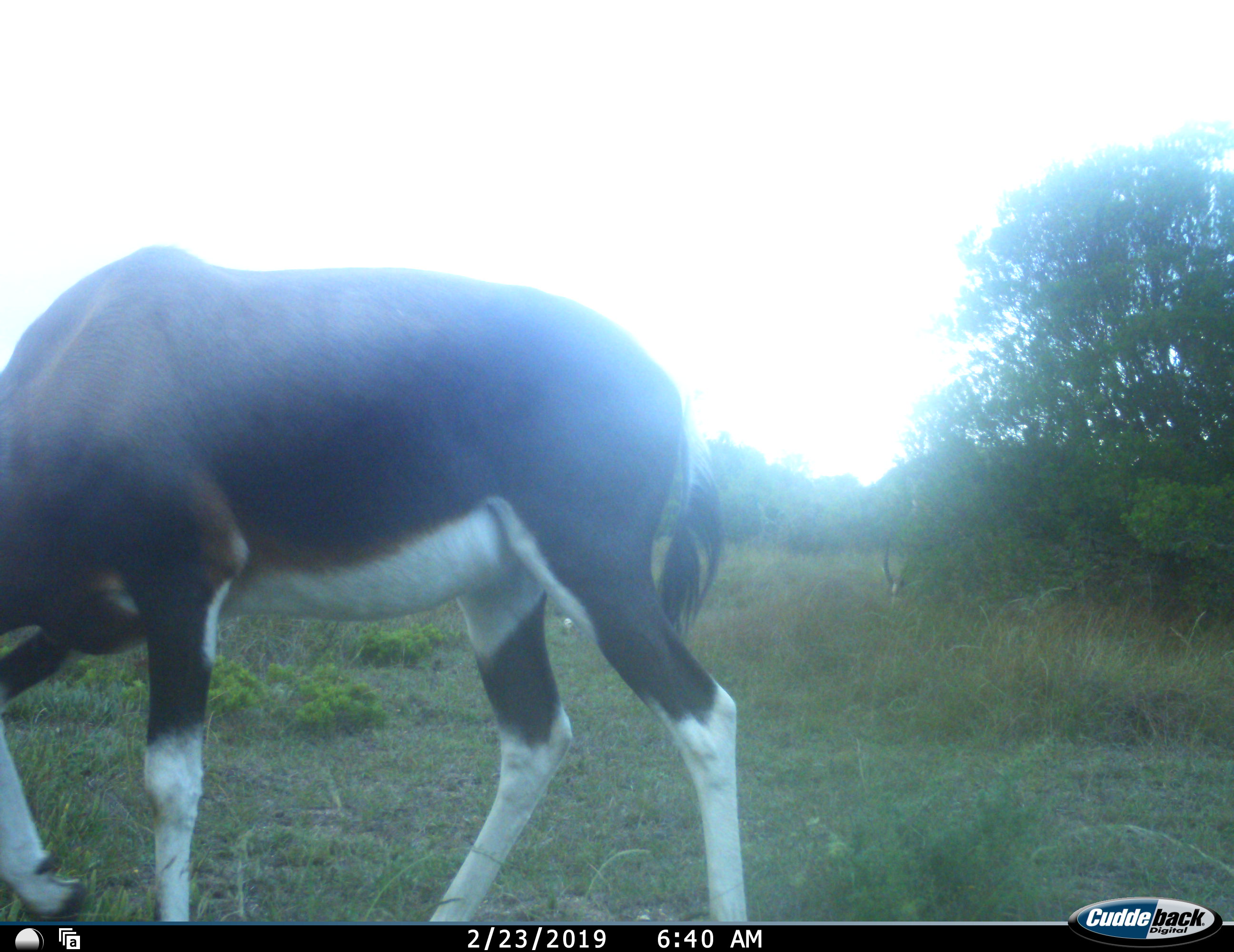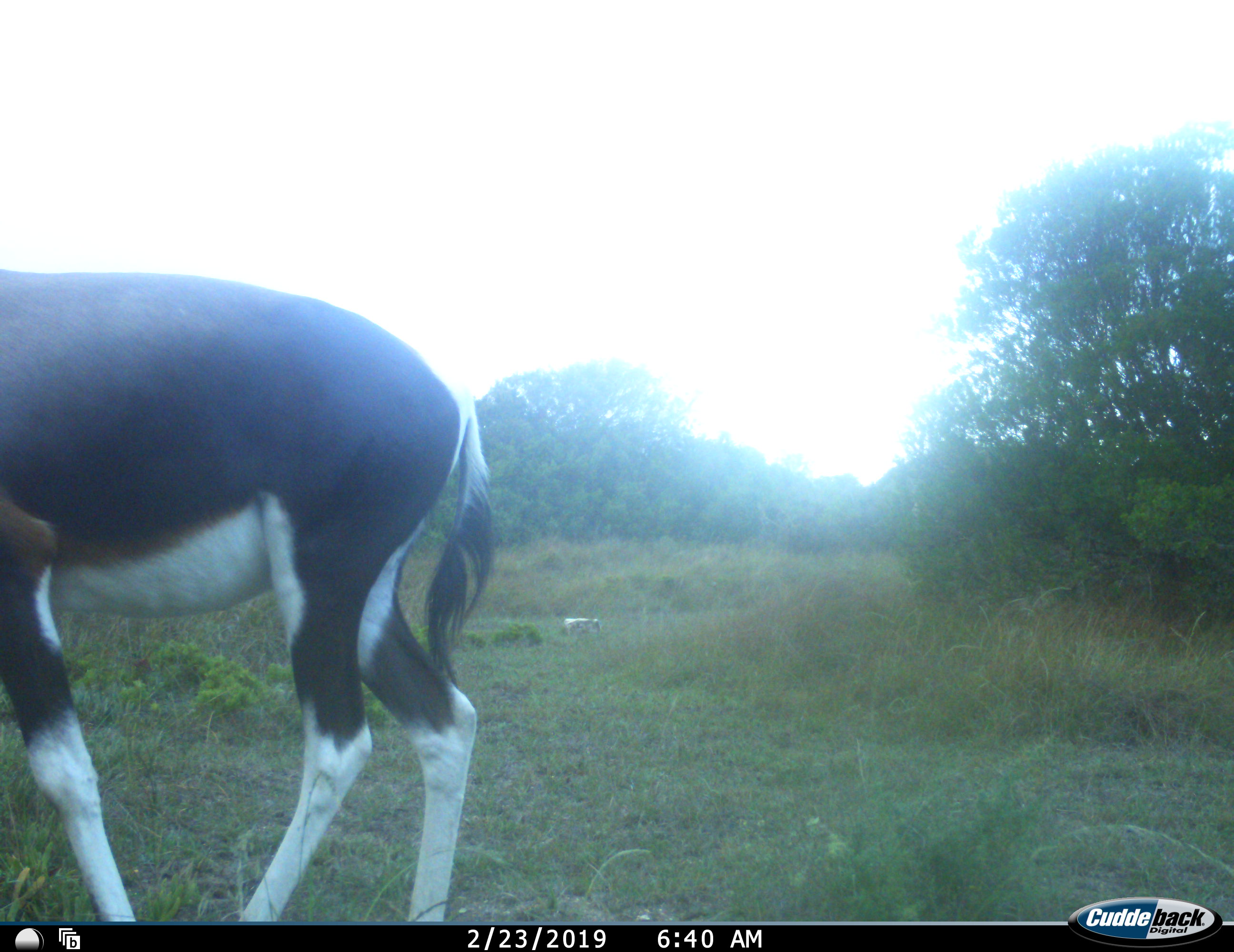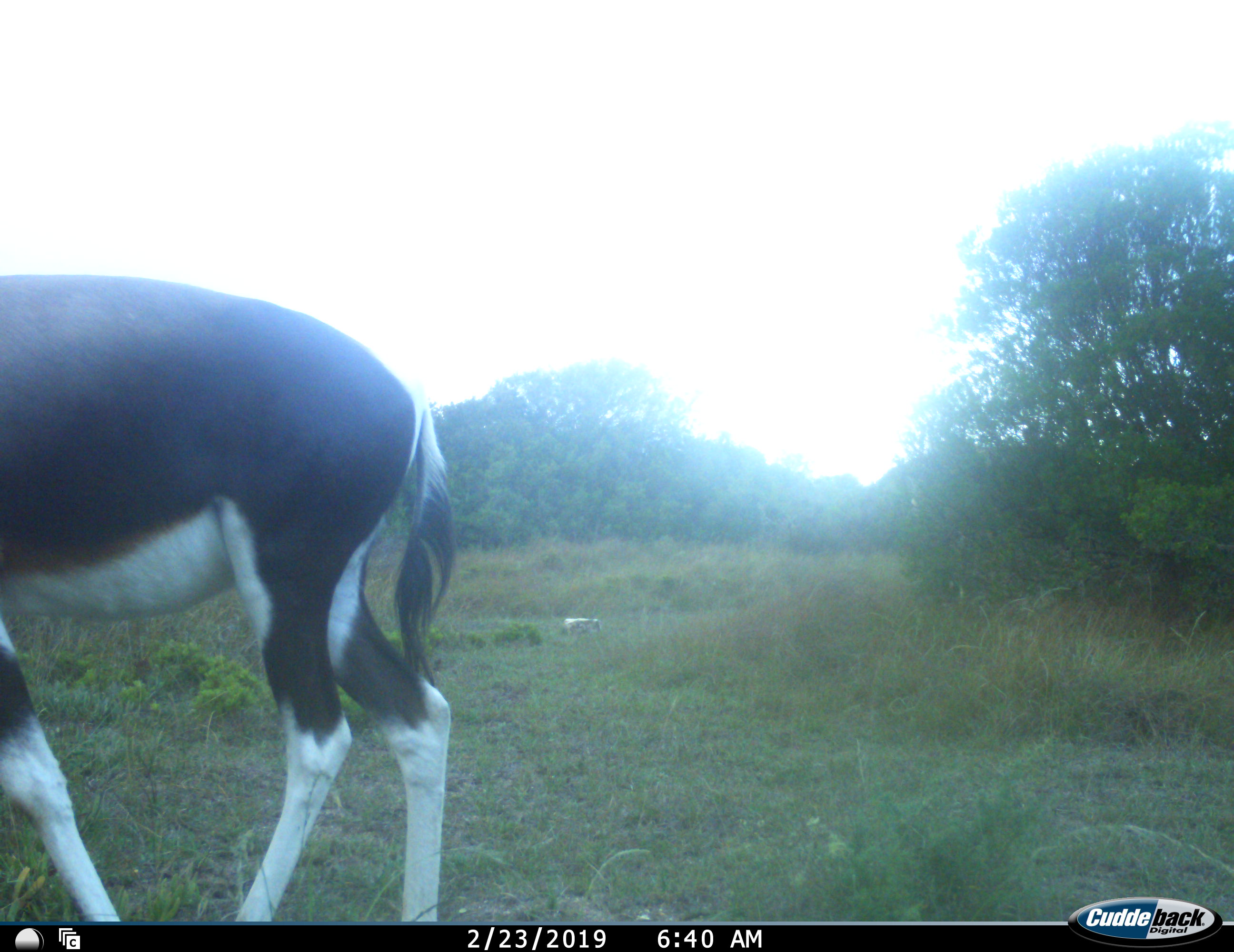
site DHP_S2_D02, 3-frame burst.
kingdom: Animalia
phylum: Chordata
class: Mammalia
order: Artiodactyla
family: Bovidae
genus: Damaliscus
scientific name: Damaliscus pygargus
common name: bontebok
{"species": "bontebok (Damaliscus pygargus)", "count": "2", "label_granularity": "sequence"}